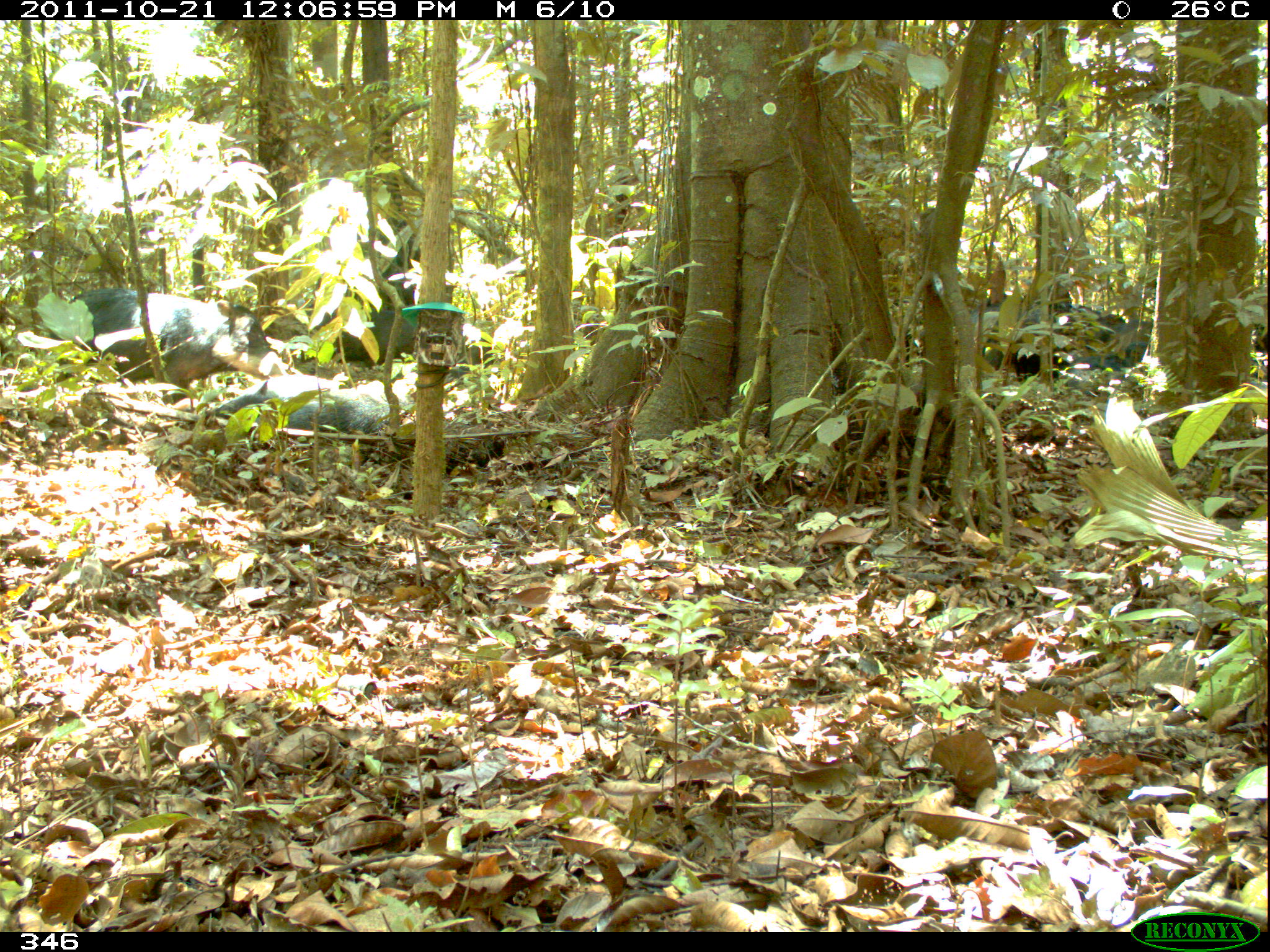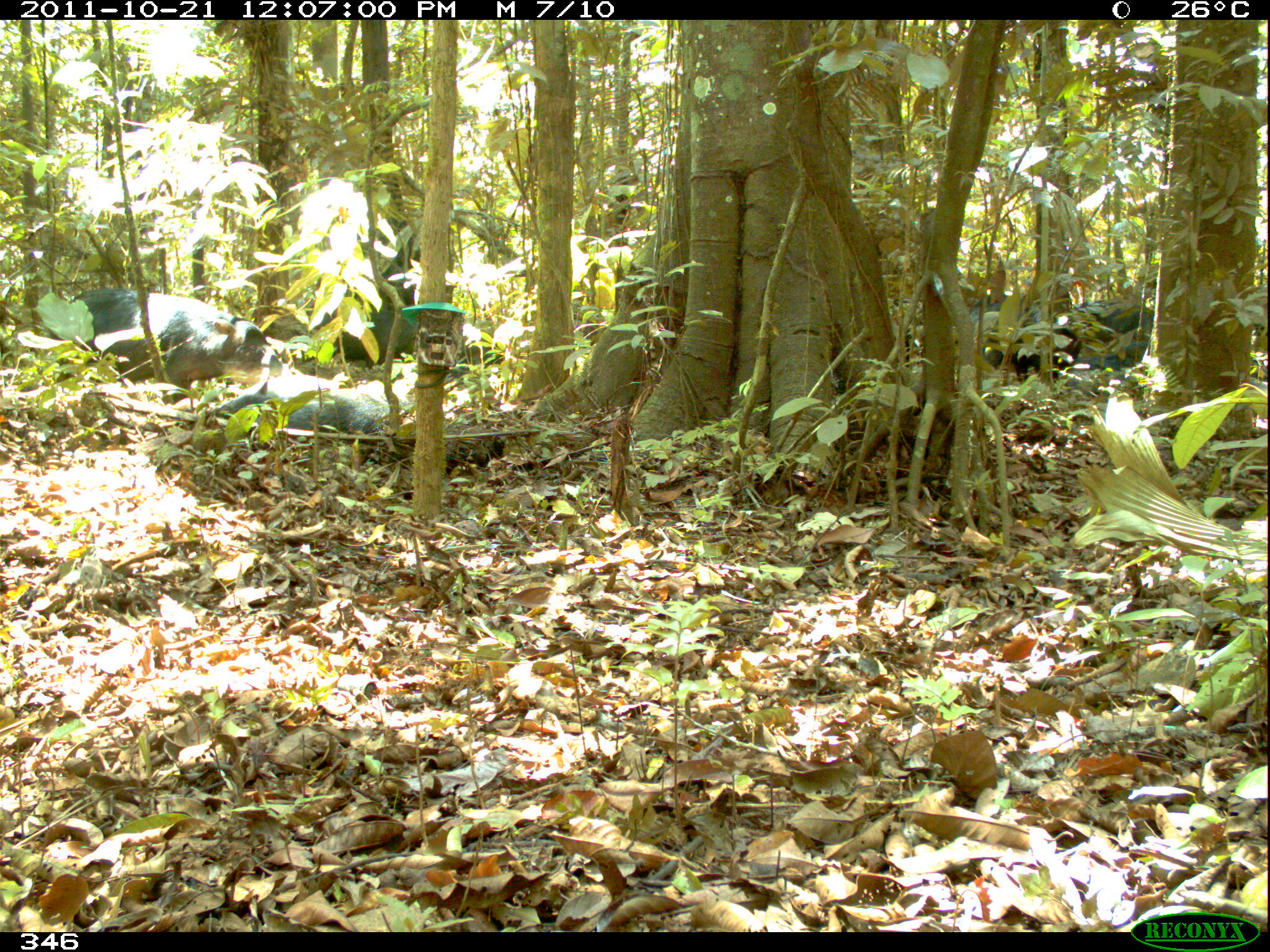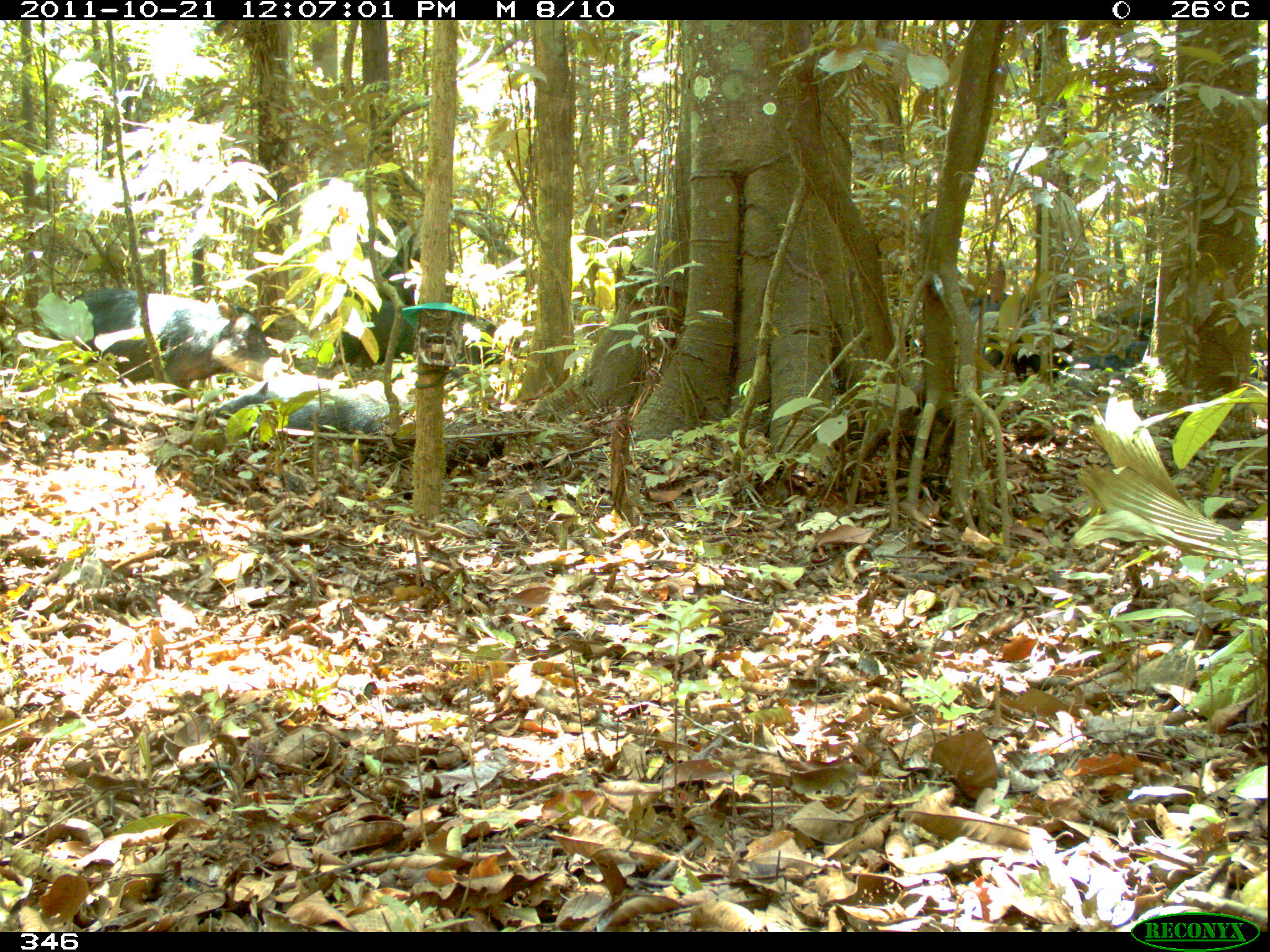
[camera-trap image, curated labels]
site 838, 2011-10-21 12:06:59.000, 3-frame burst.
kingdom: Animalia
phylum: Chordata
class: Mammalia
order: Artiodactyla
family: Tayassuidae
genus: Tayassu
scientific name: Tayassu pecari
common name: white-lipped peccary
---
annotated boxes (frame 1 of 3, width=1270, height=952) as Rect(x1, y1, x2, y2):
tayassu pecari: Rect(207, 375, 504, 467); Rect(48, 288, 289, 399); Rect(970, 303, 1153, 371)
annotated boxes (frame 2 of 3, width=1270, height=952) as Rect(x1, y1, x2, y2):
tayassu pecari: Rect(52, 288, 286, 403); Rect(264, 310, 505, 367); Rect(208, 381, 392, 436); Rect(971, 298, 1083, 384)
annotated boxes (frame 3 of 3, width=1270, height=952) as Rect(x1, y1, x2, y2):
tayassu pecari: Rect(53, 288, 281, 382); Rect(889, 285, 1075, 383); Rect(203, 372, 414, 438); Rect(332, 301, 520, 369); Rect(1065, 340, 1148, 398); Rect(1088, 299, 1155, 340)